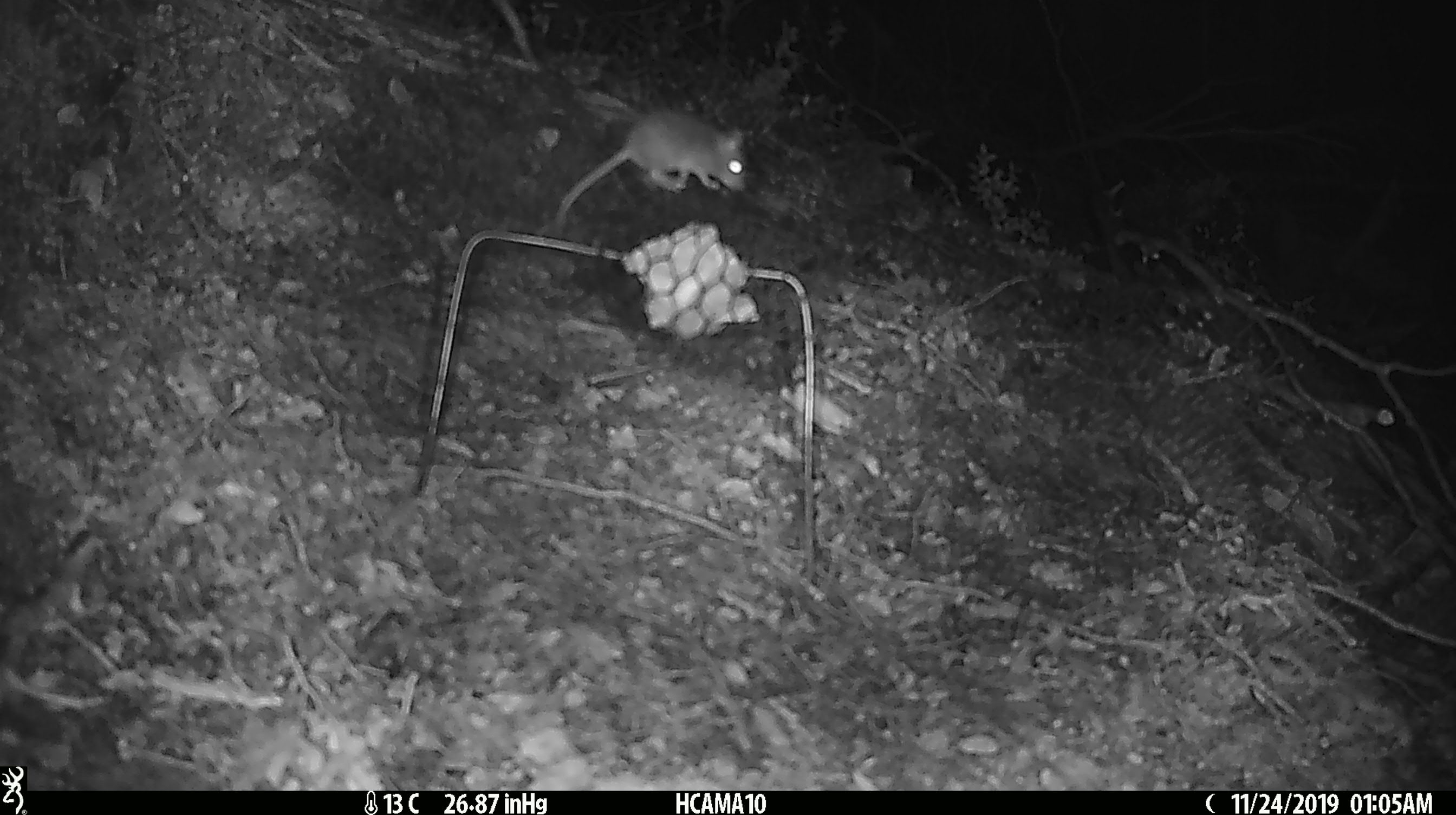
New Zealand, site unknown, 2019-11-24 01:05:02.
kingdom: Animalia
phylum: Chordata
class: Mammalia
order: Rodentia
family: Muridae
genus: Mus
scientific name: Mus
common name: mouse